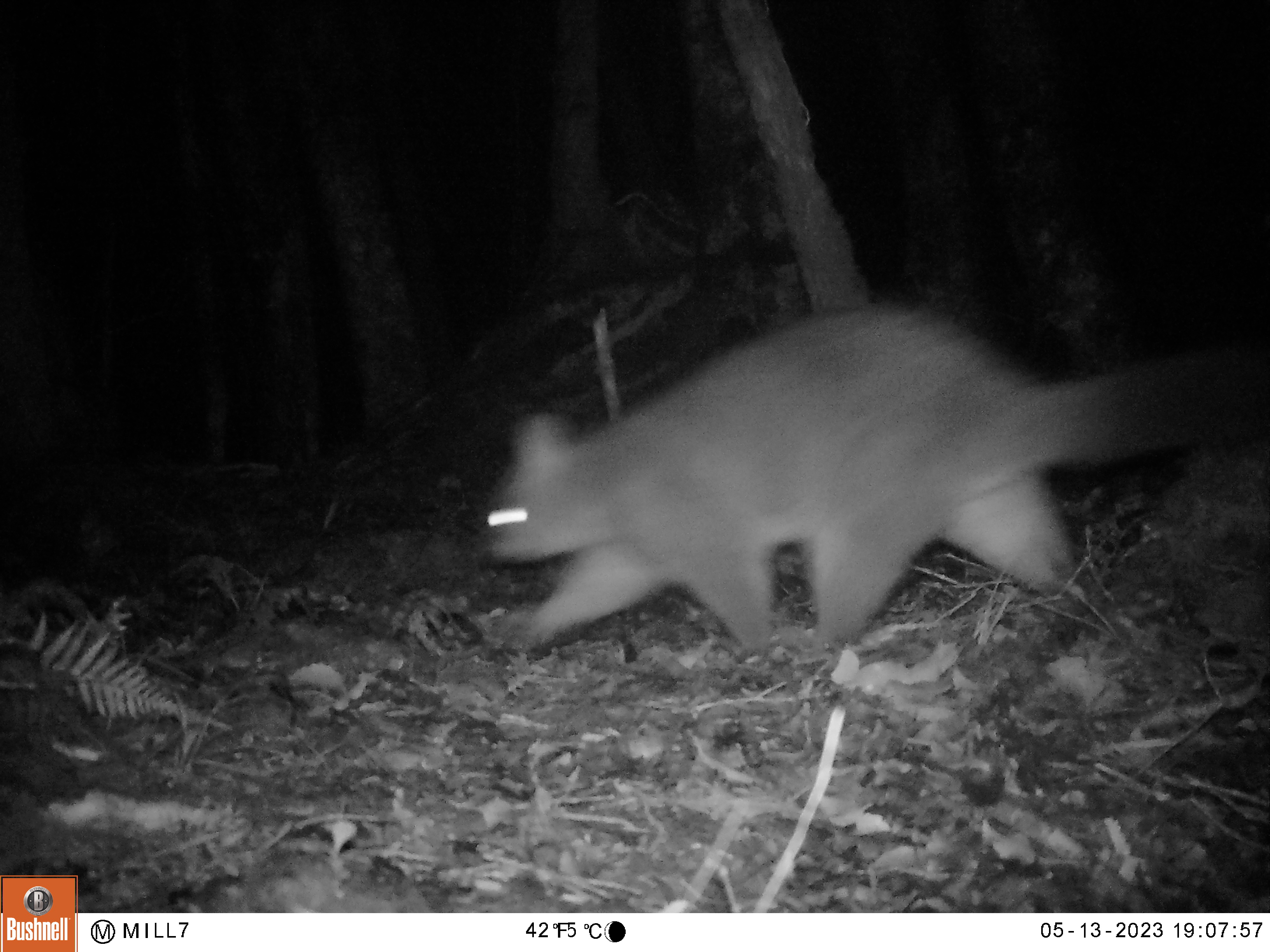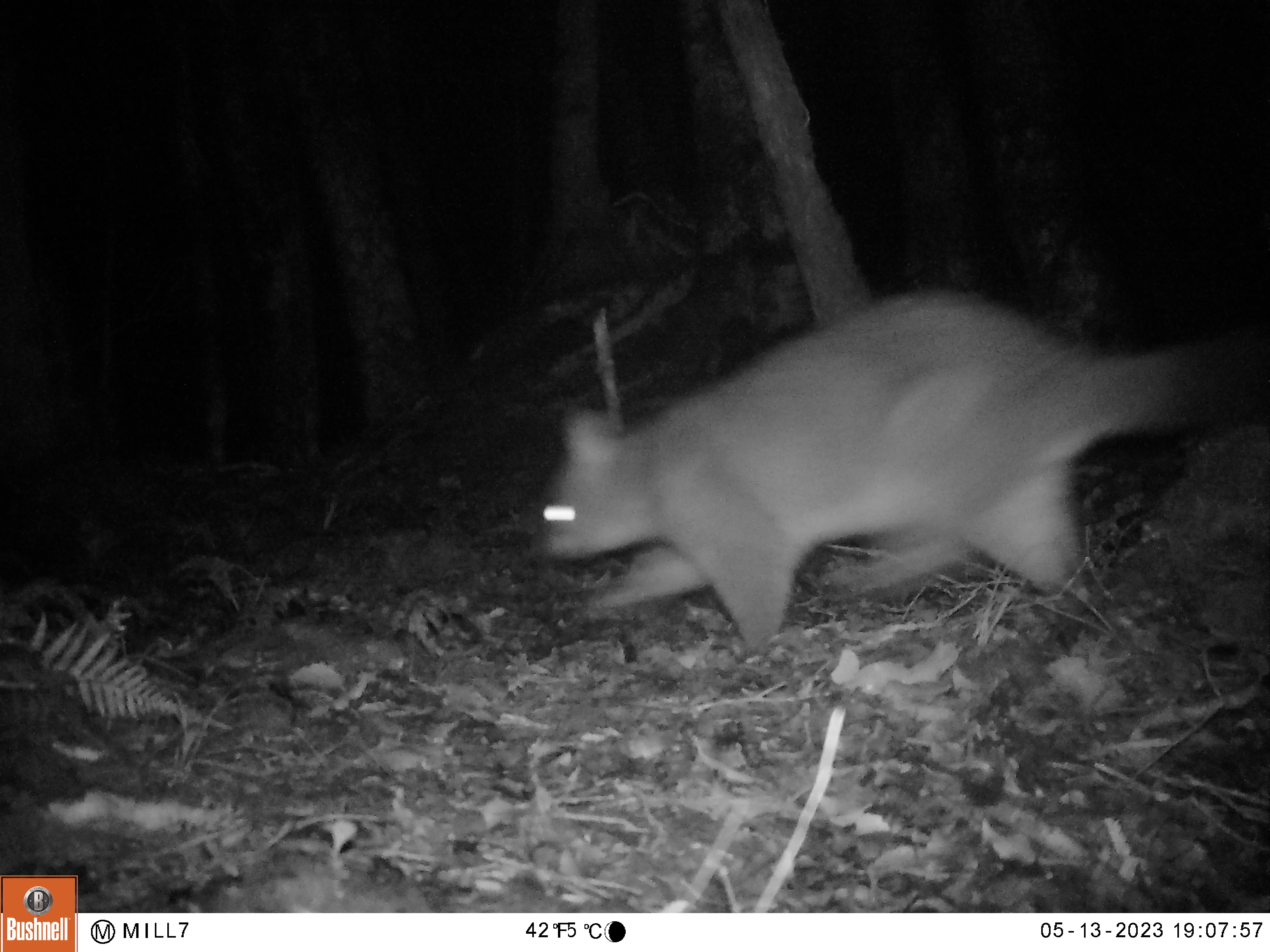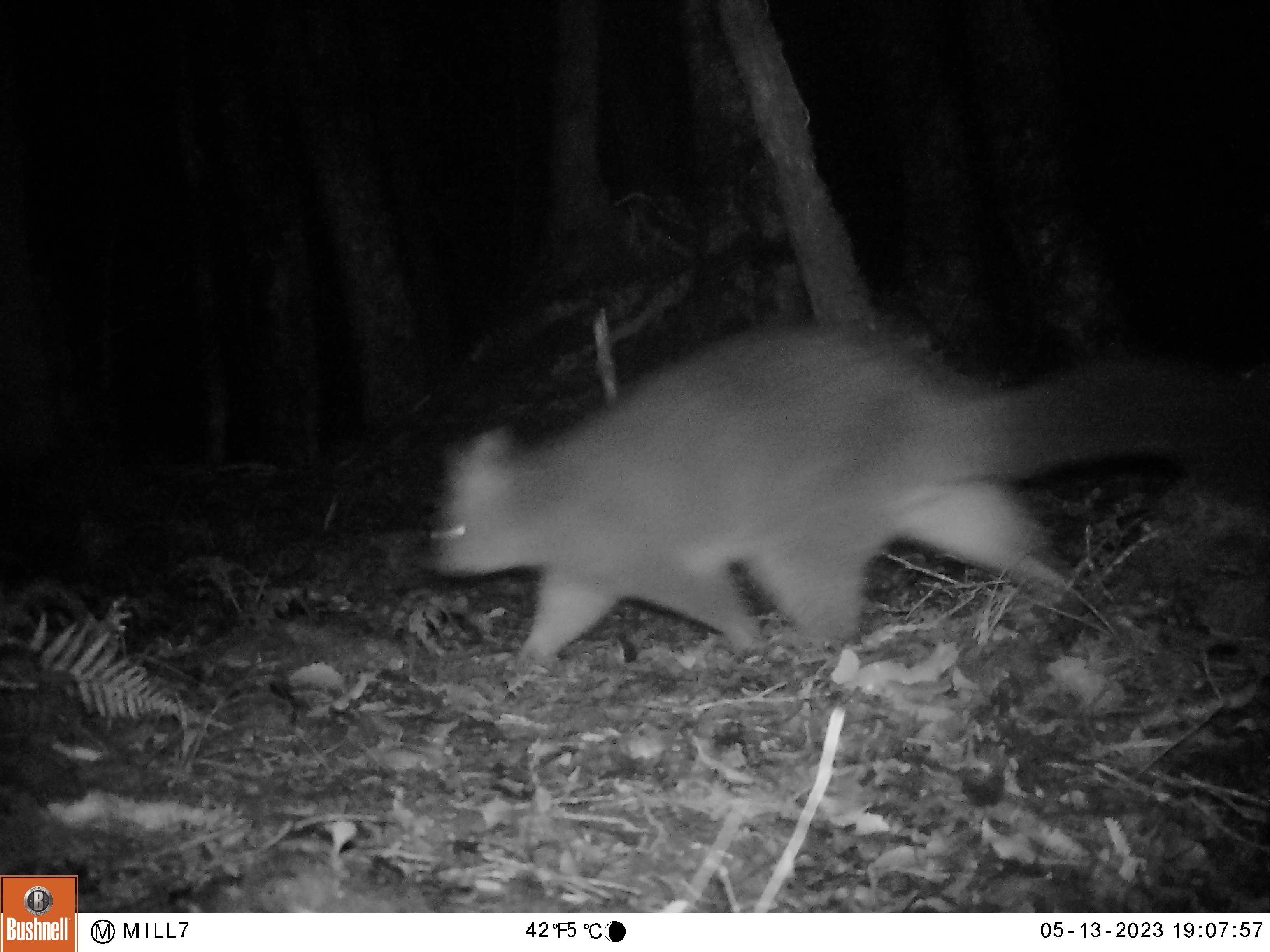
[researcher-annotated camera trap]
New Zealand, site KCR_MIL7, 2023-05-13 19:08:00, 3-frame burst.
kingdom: Animalia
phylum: Chordata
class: Mammalia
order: Diprotodontia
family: Phalangeridae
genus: Trichosurus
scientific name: Trichosurus vulpecula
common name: common brushtail possum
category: possum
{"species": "possum (common brushtail possum) (Trichosurus vulpecula)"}